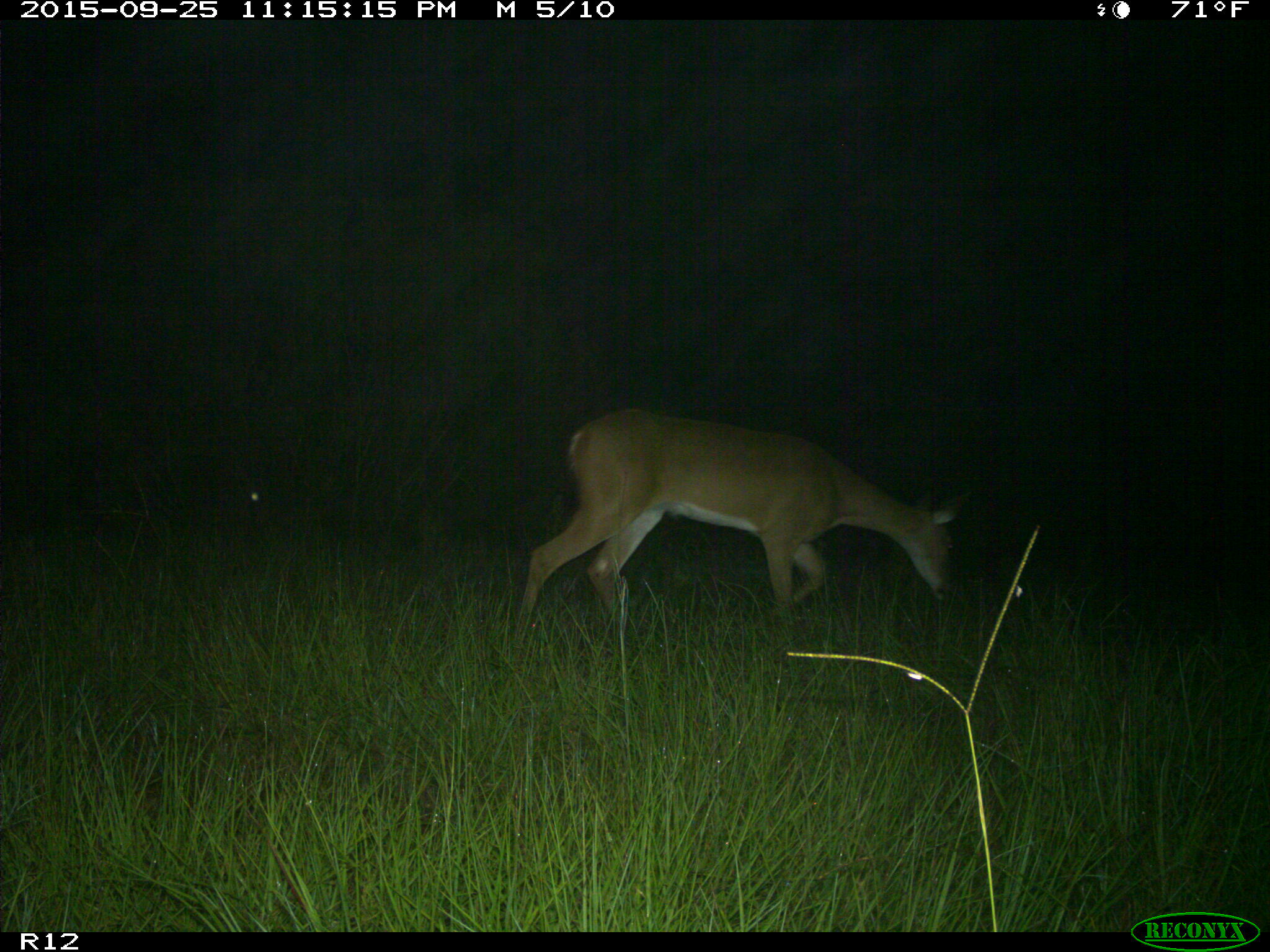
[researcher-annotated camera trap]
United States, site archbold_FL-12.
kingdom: Animalia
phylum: Chordata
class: Mammalia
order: Artiodactyla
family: Cervidae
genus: Odocoileus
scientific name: Odocoileus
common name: deer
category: unidentified deer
Unidentified deer (deer) (Odocoileus).